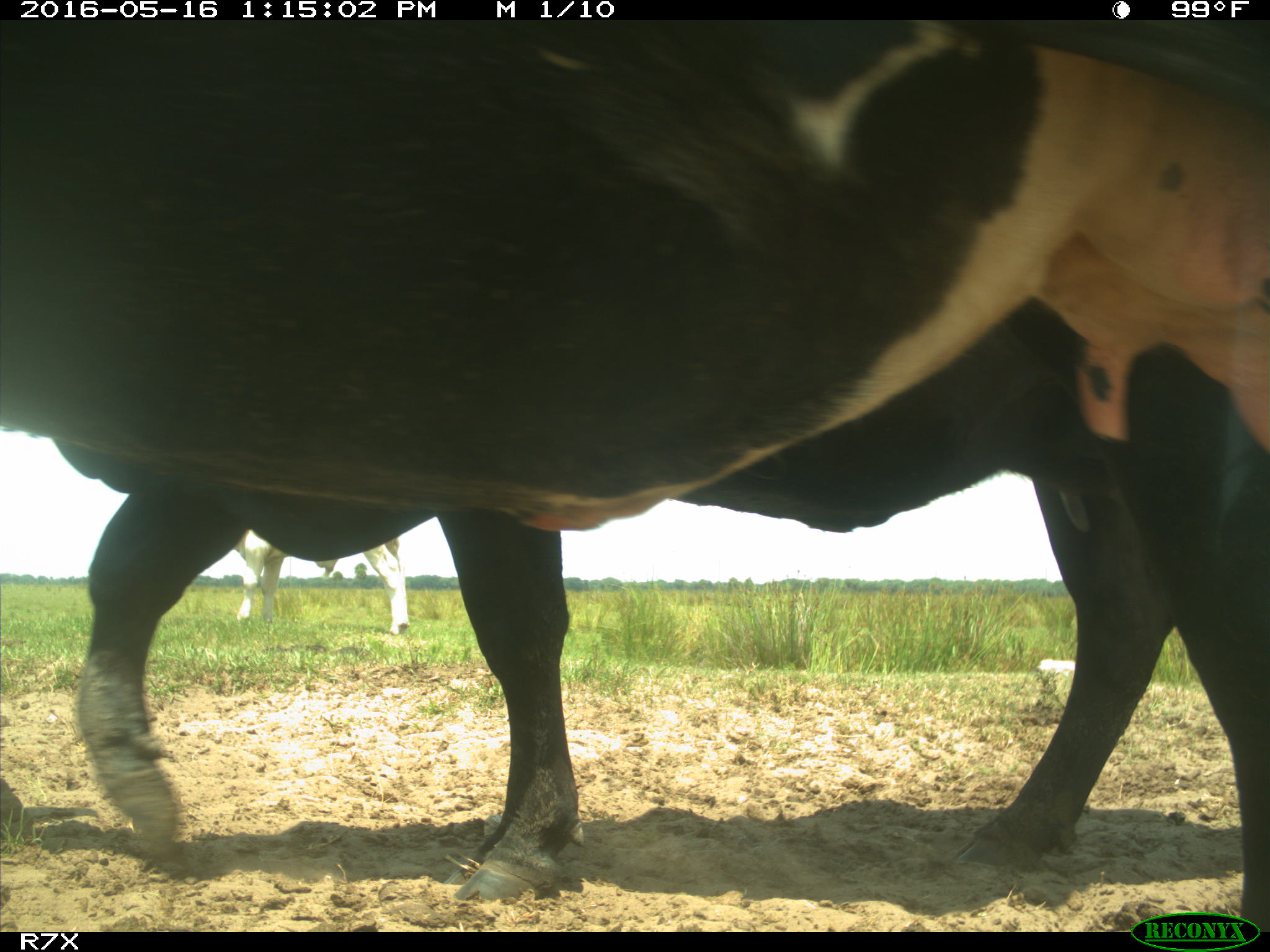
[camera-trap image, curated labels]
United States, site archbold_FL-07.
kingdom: Animalia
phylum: Chordata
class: Mammalia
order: Artiodactyla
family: Bovidae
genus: Bos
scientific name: Bos taurus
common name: domestic cow